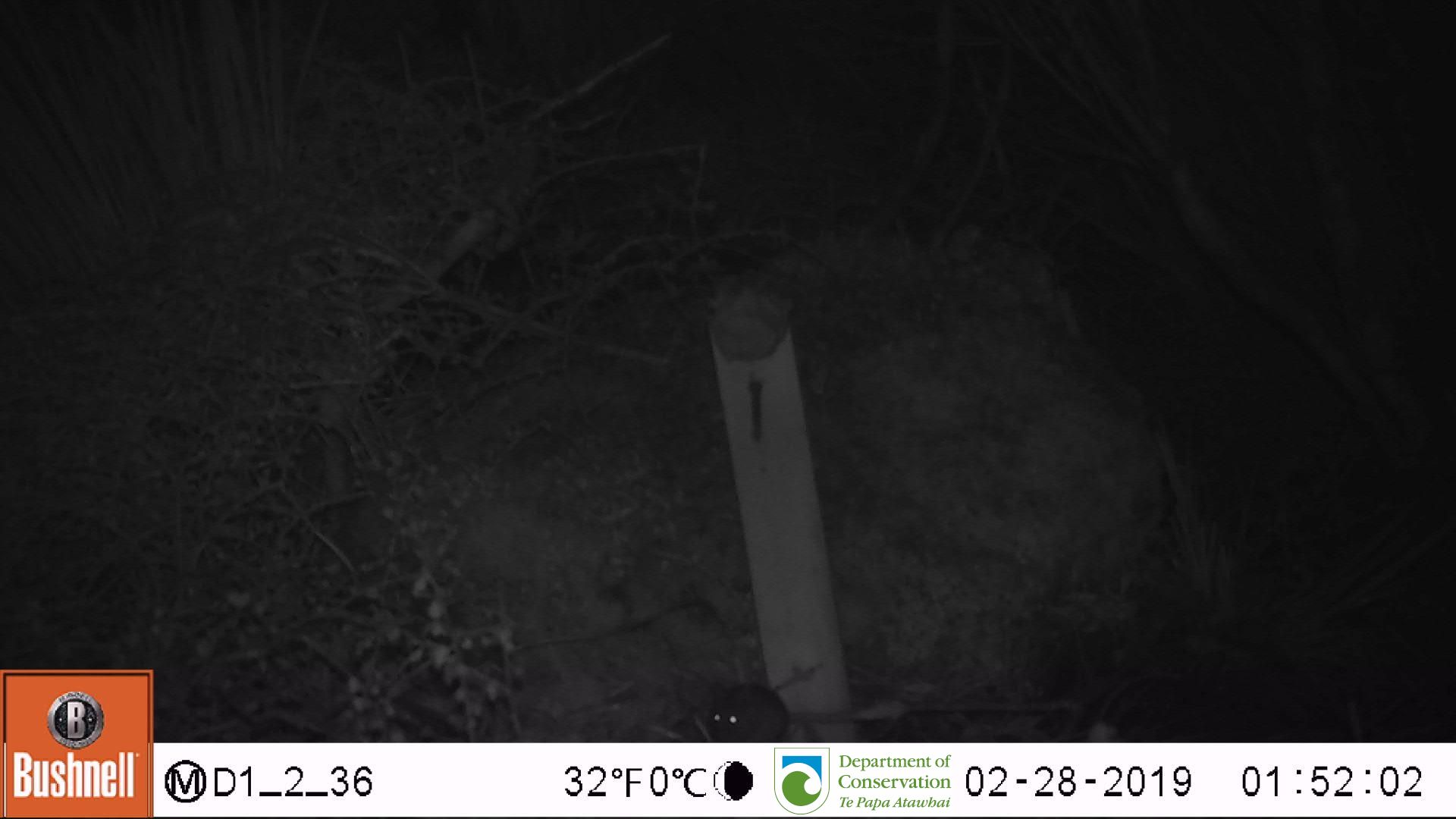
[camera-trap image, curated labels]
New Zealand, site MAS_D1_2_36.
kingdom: Animalia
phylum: Chordata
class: Mammalia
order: Rodentia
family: Muridae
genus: Mus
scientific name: Mus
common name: mouse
Mouse (Mus).